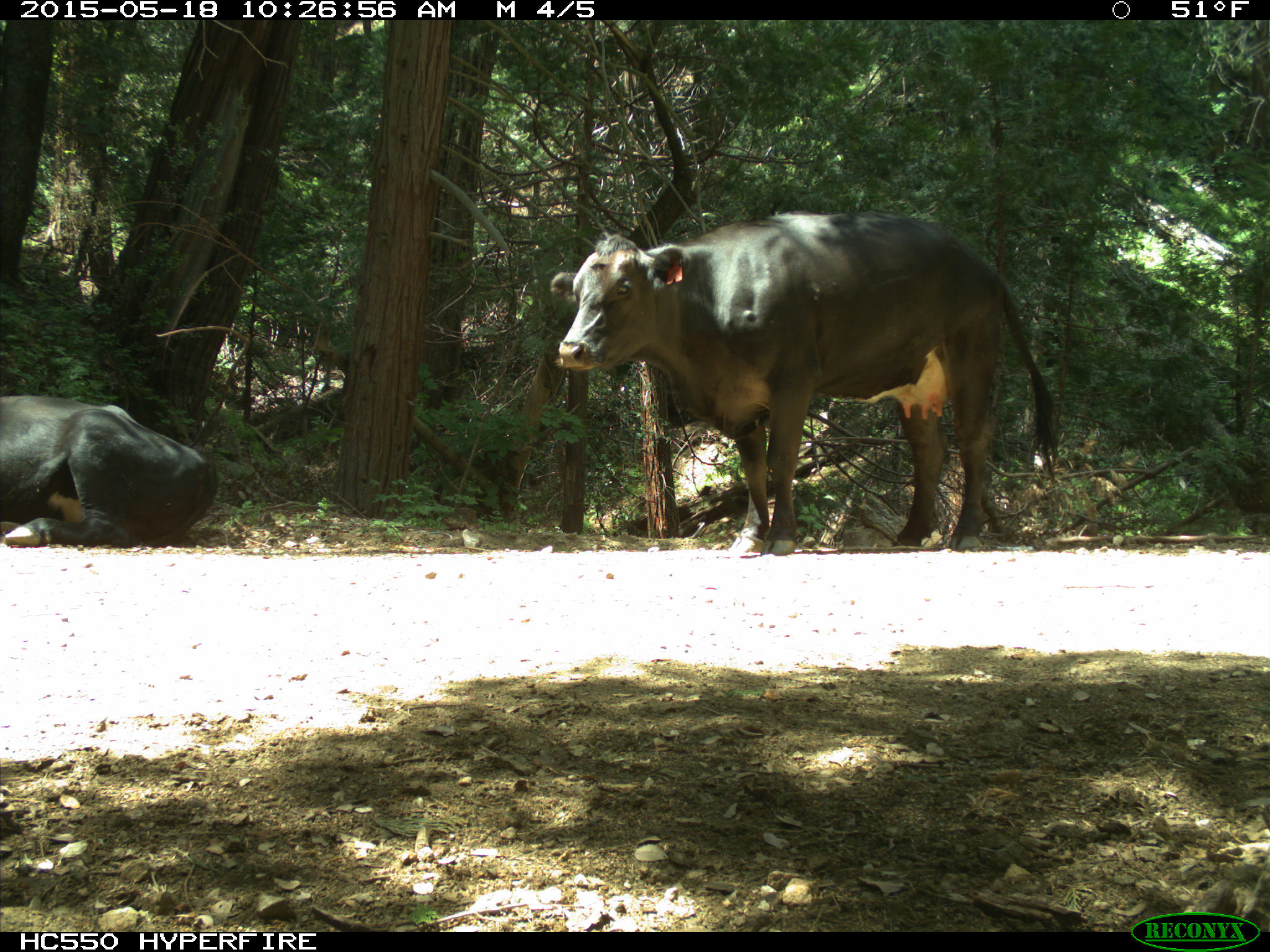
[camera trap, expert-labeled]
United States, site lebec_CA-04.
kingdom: Animalia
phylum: Chordata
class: Mammalia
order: Artiodactyla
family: Bovidae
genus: Bos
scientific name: Bos taurus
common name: domestic cow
Bos taurus (domestic cow).